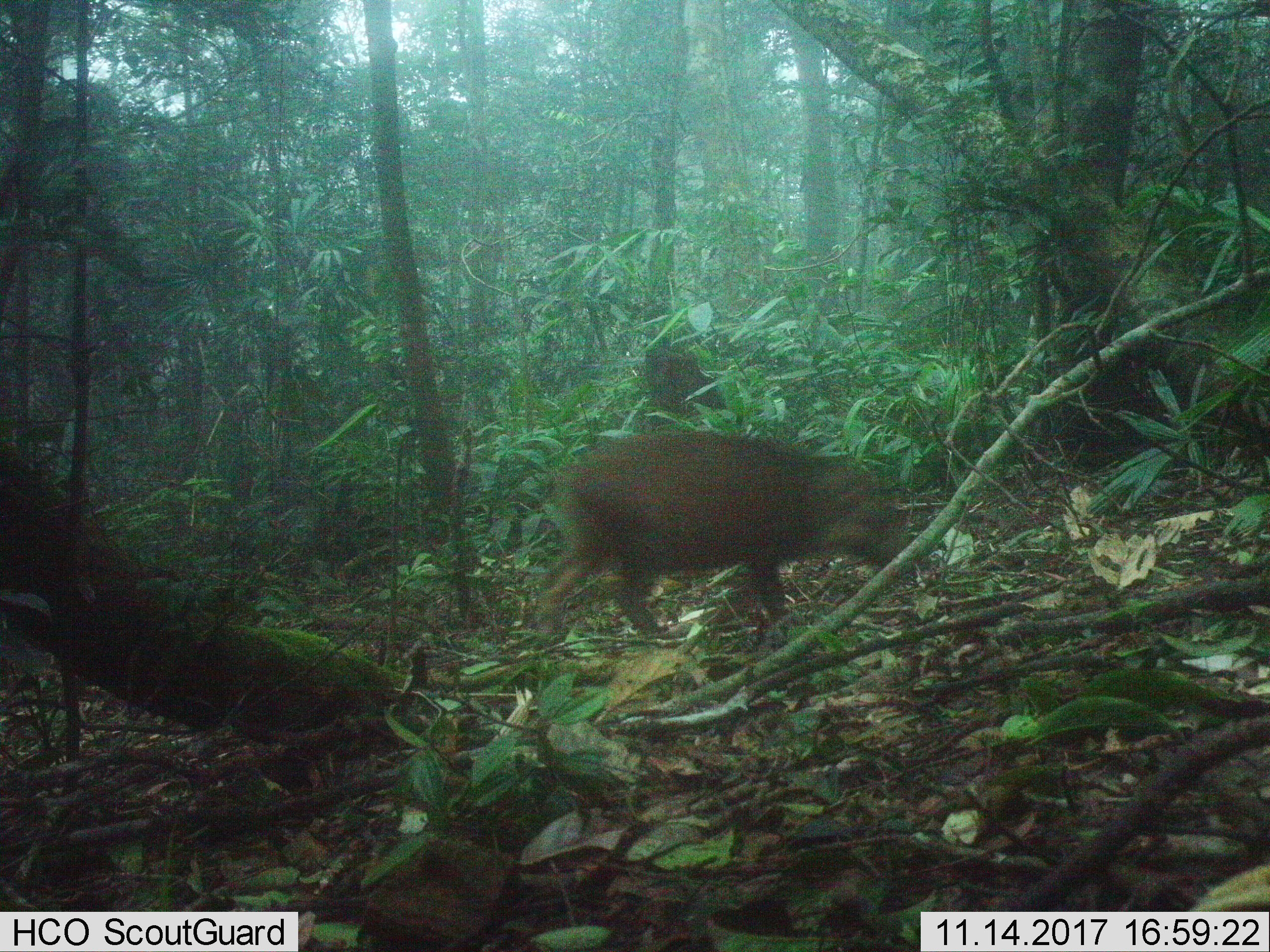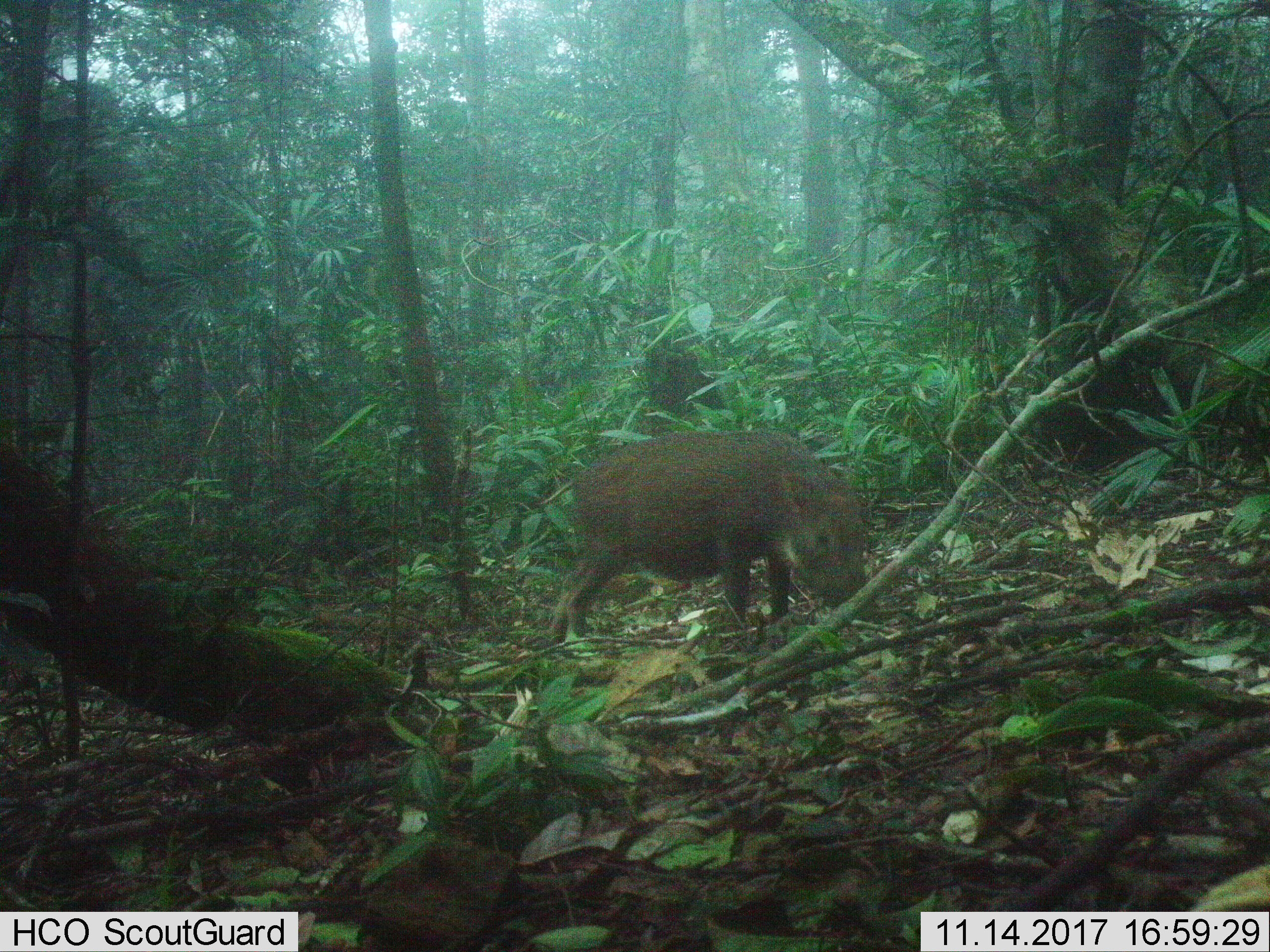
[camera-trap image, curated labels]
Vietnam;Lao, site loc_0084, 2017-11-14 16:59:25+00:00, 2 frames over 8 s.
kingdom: Animalia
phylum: Chordata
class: Mammalia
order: Artiodactyla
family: Suidae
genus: Sus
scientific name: Sus scrofa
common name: eurasian wild pig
Eurasian wild pig (Sus scrofa). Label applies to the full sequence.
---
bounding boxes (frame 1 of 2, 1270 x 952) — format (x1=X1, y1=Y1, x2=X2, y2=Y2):
eurasian wild pig: (x1=535, y1=426, x2=927, y2=634)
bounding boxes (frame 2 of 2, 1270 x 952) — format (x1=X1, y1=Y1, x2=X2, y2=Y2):
eurasian wild pig: (x1=547, y1=426, x2=879, y2=642)